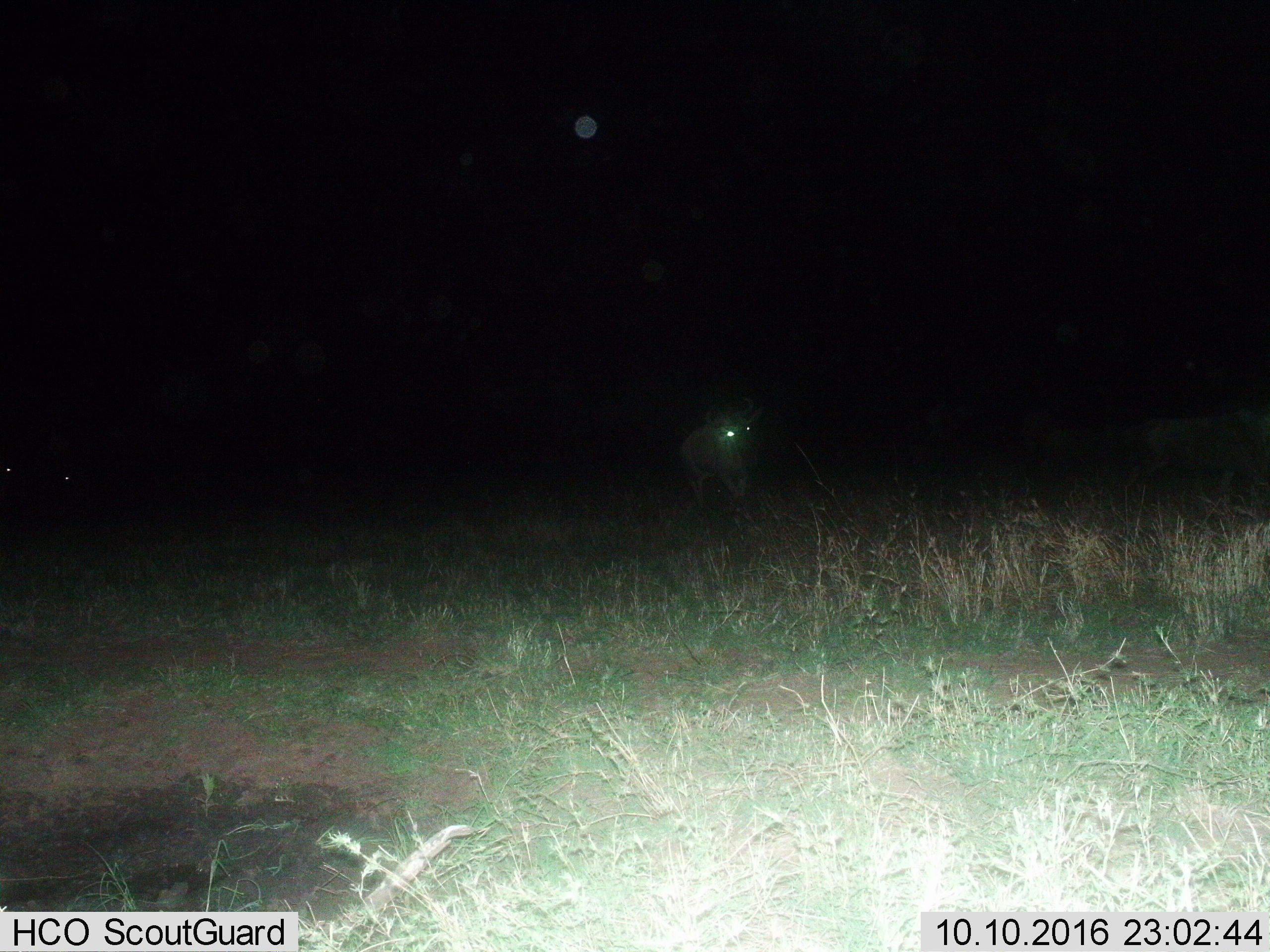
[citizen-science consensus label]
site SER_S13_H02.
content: unidentified animal